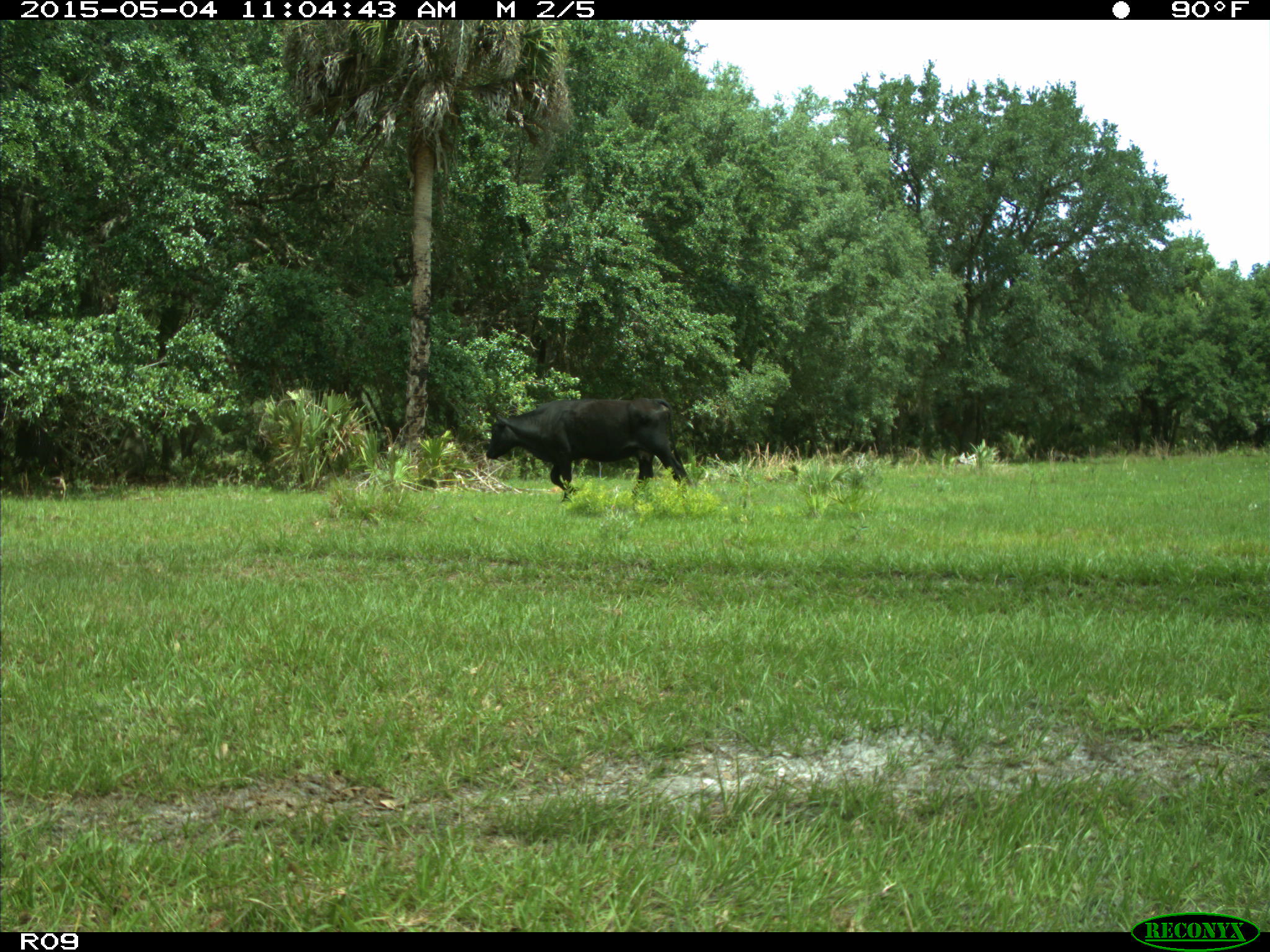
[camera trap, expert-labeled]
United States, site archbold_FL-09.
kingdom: Animalia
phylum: Chordata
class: Mammalia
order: Artiodactyla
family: Bovidae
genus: Bos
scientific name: Bos taurus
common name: domestic cow